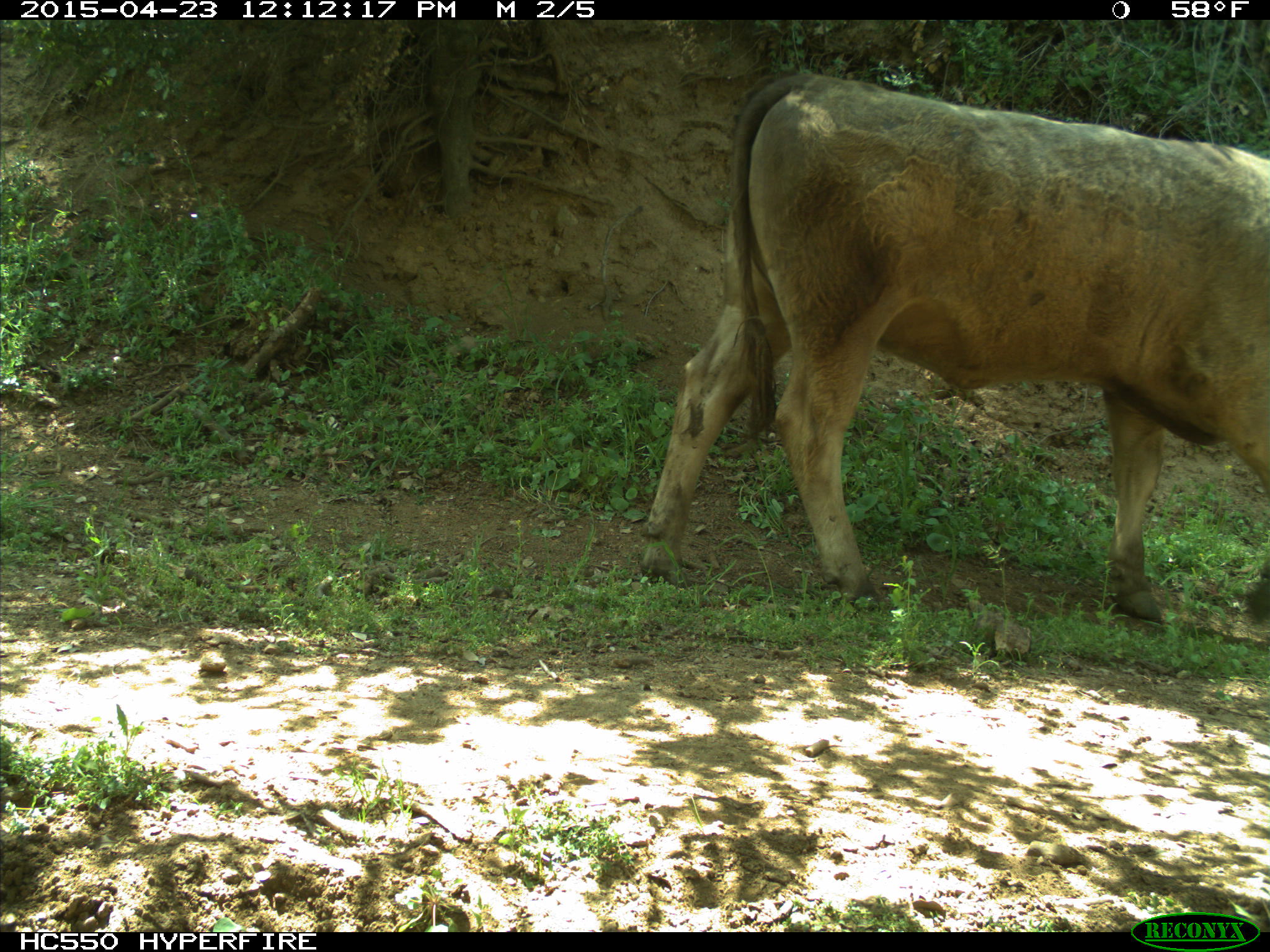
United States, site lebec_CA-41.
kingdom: Animalia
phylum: Chordata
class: Mammalia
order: Artiodactyla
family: Bovidae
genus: Bos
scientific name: Bos taurus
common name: domestic cow